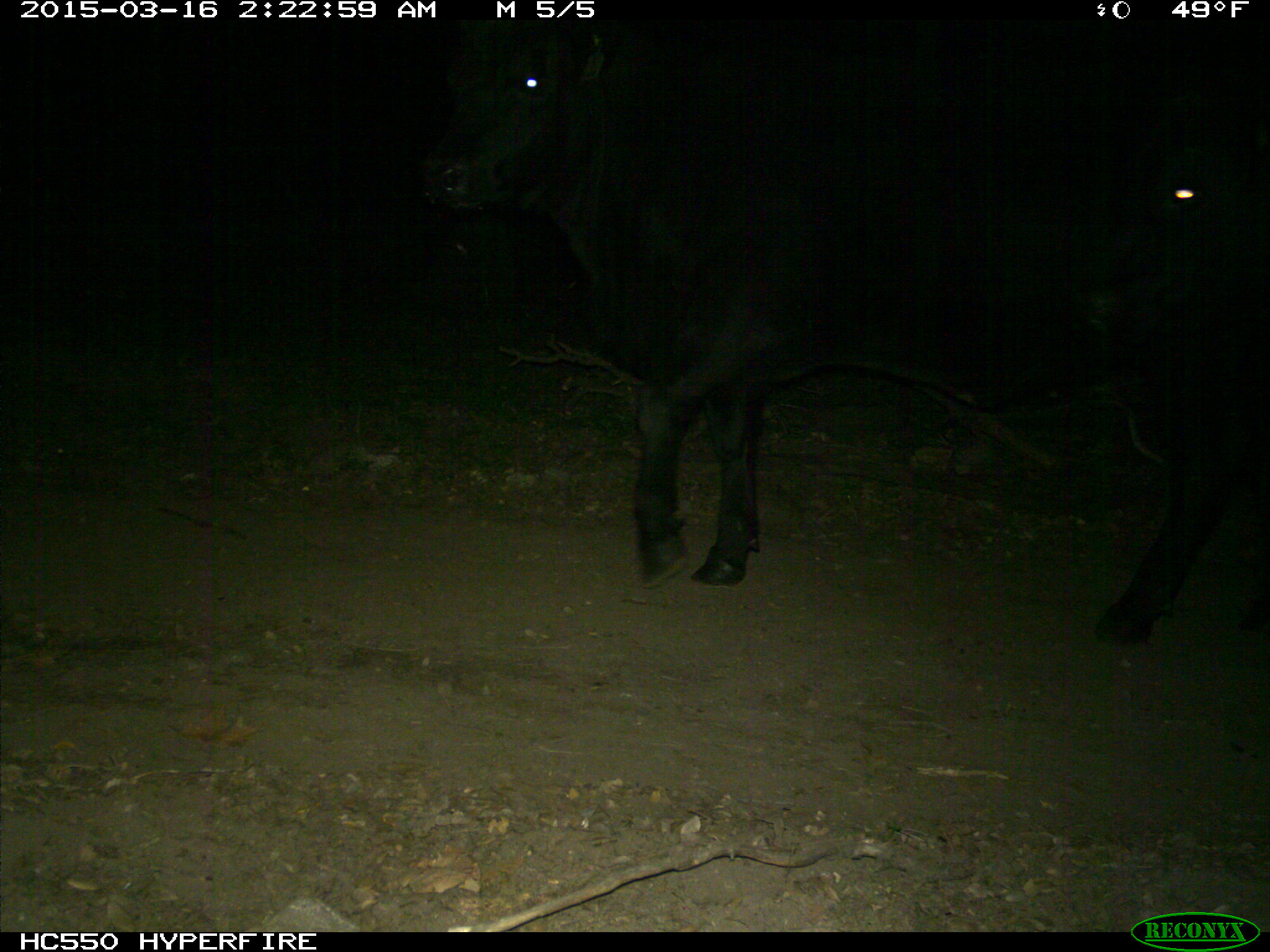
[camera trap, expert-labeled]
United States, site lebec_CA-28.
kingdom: Animalia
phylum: Chordata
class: Mammalia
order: Artiodactyla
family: Bovidae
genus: Bos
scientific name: Bos taurus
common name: domestic cow